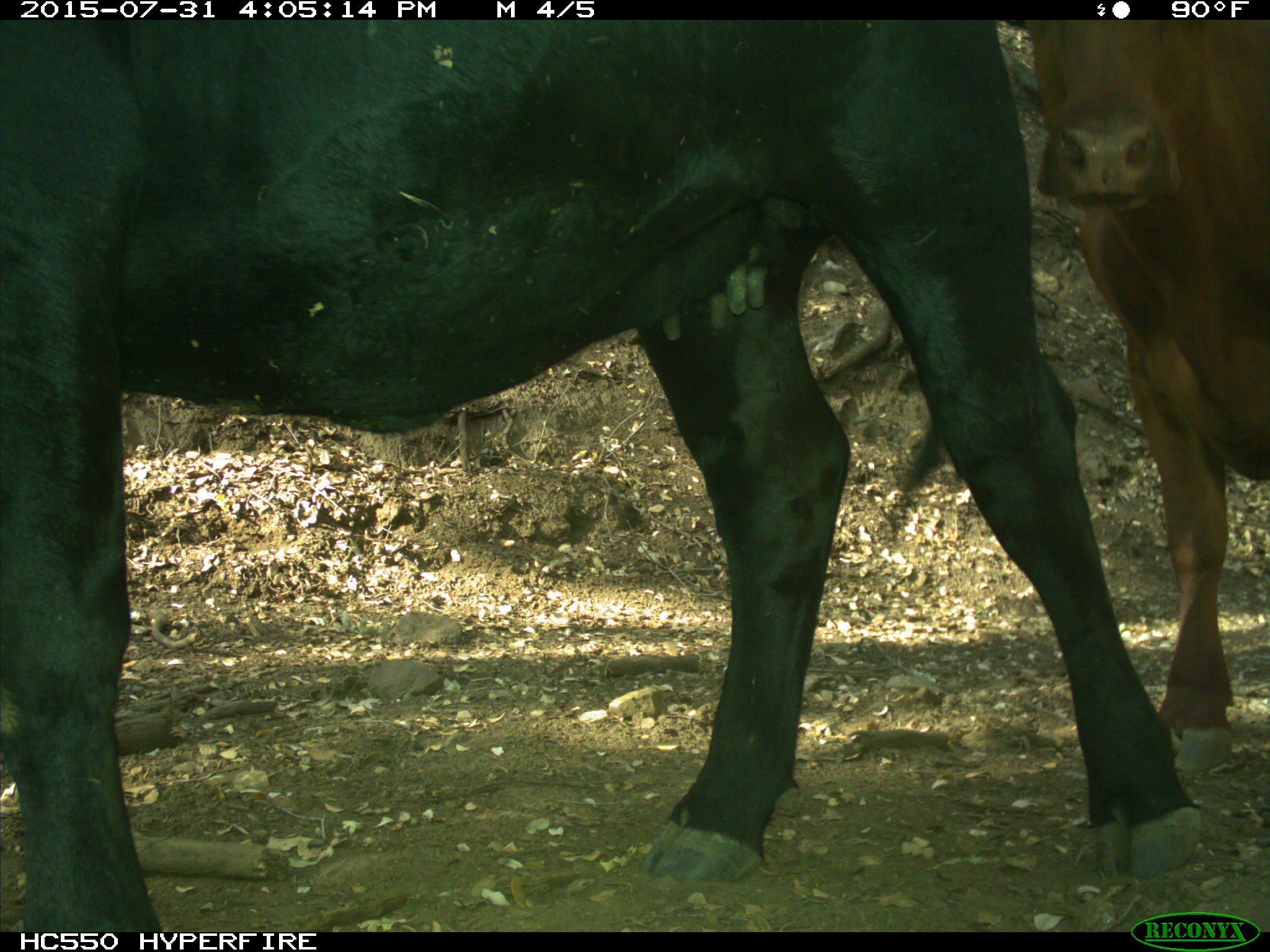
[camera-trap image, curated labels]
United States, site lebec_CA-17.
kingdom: Animalia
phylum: Chordata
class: Mammalia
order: Artiodactyla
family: Bovidae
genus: Bos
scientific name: Bos taurus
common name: domestic cow